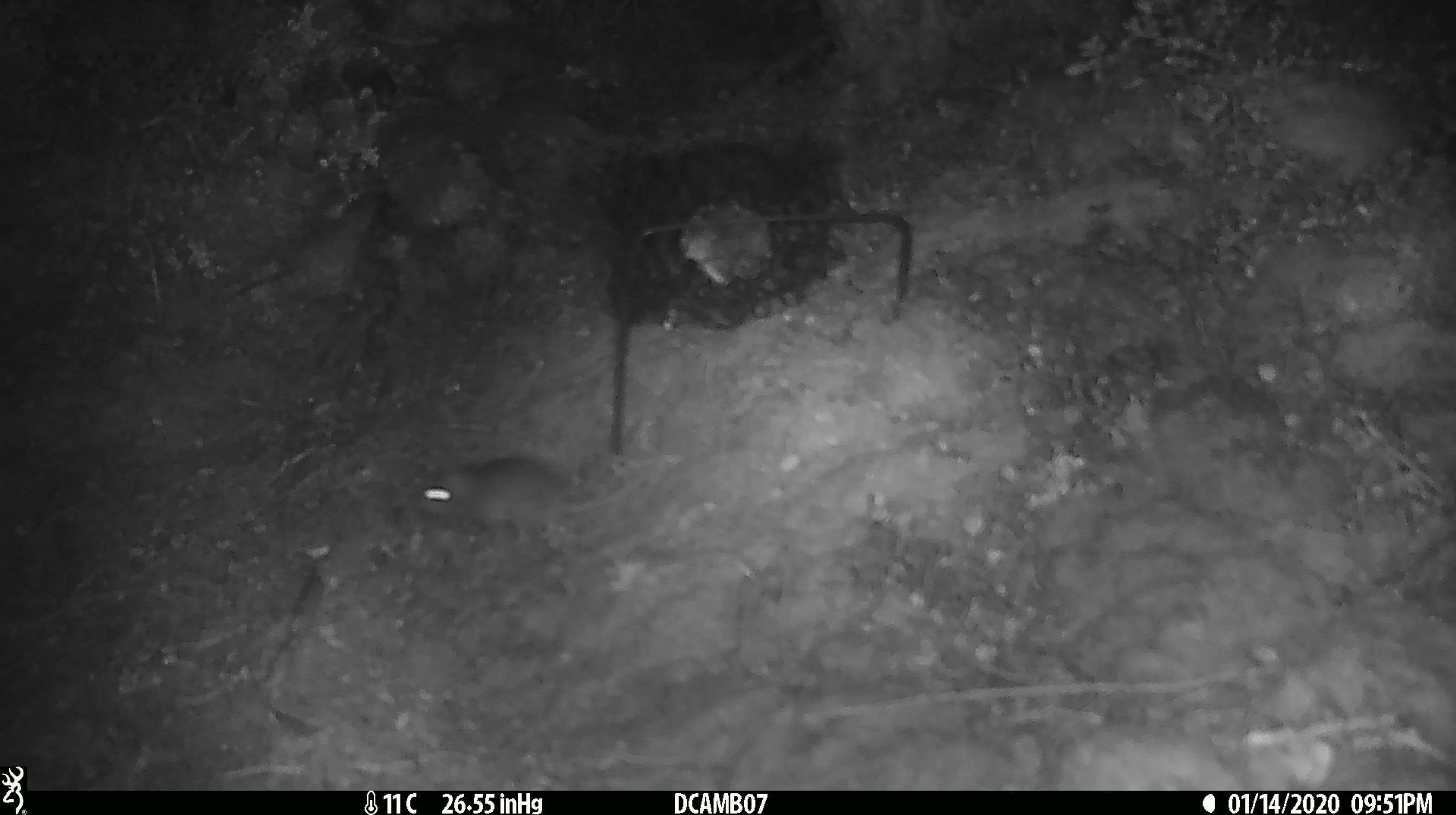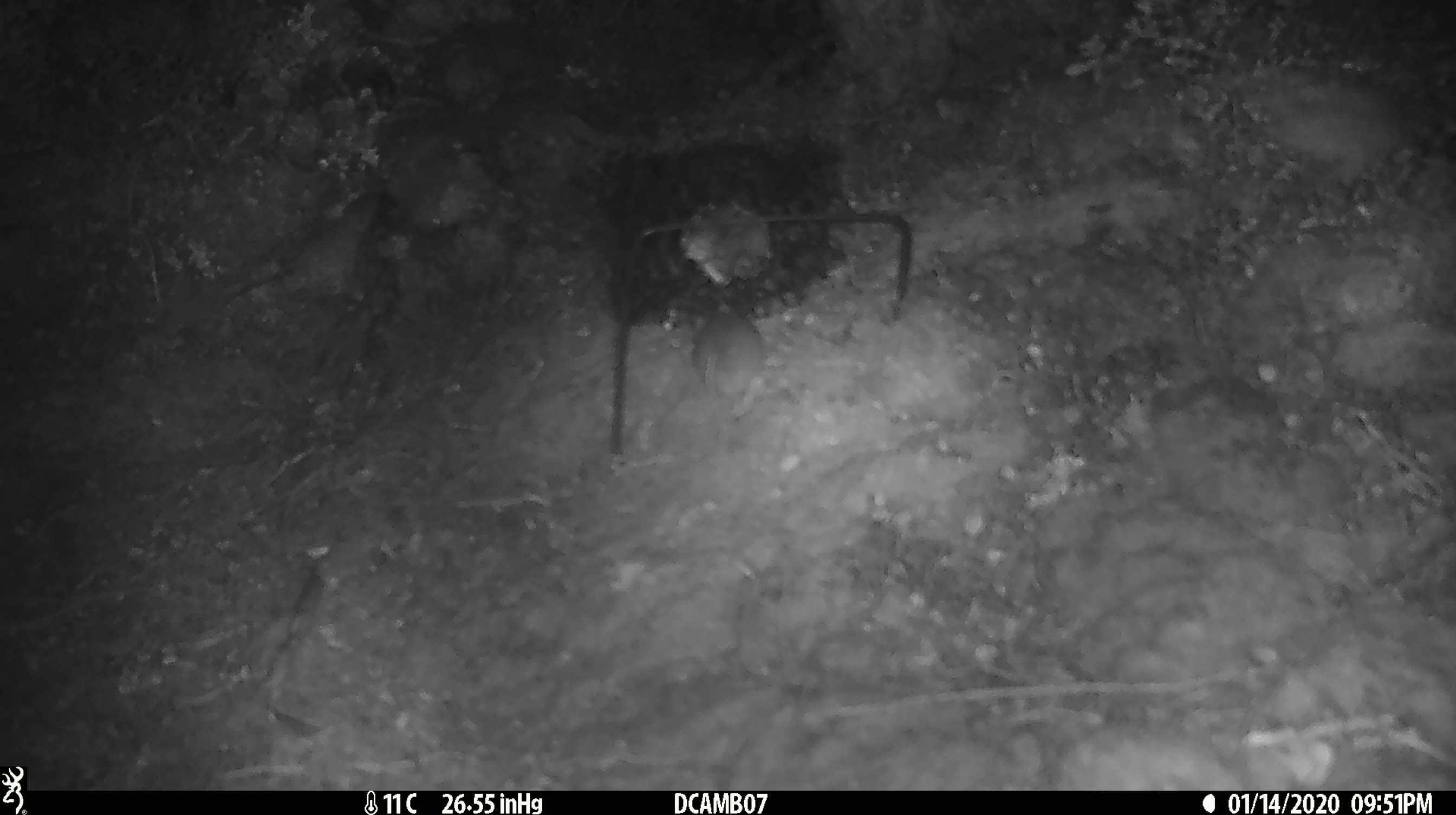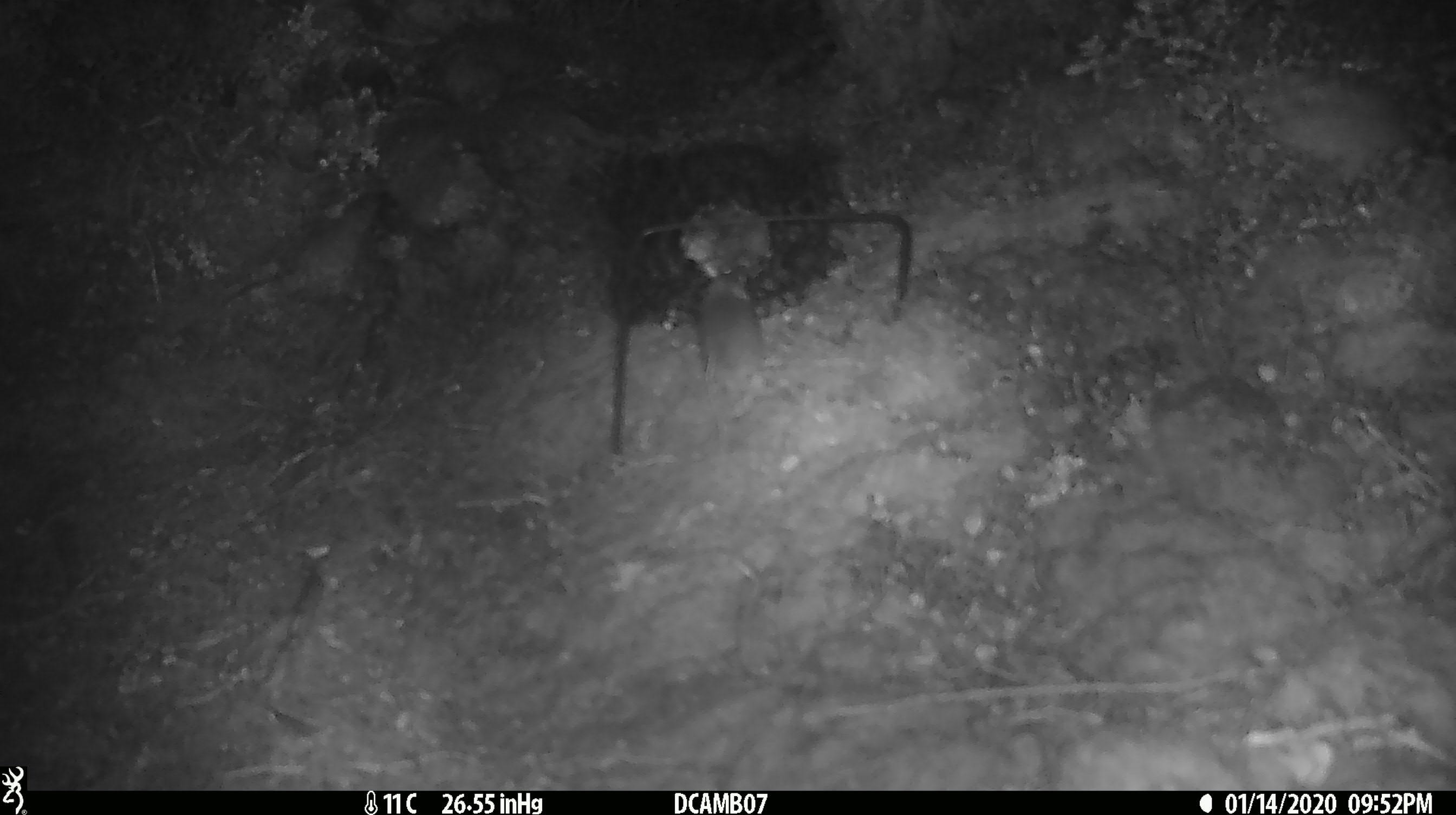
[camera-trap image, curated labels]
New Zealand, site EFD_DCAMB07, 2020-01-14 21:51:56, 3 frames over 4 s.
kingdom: Animalia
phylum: Chordata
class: Mammalia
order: Rodentia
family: Muridae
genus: Mus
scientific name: Mus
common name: mouse